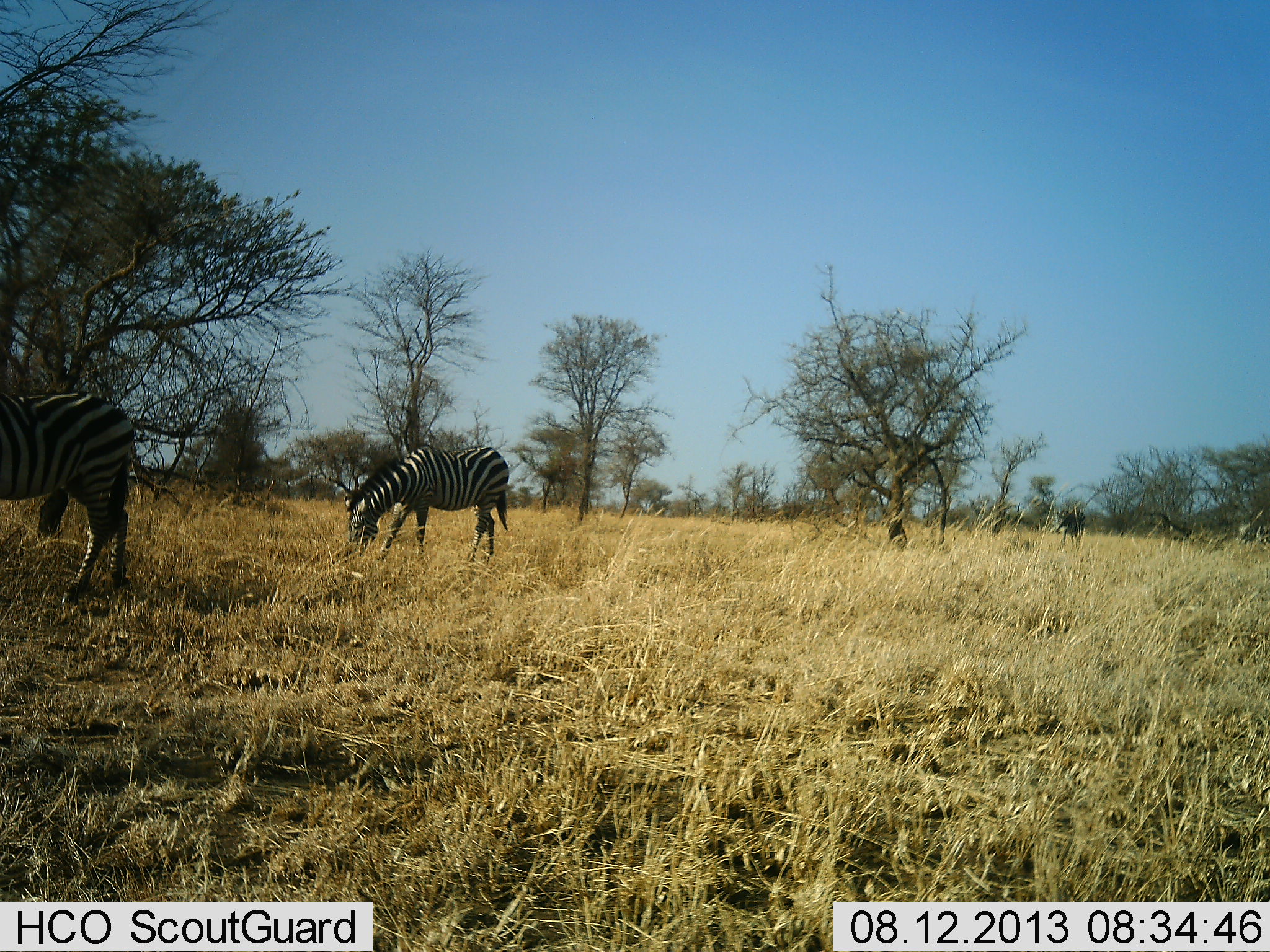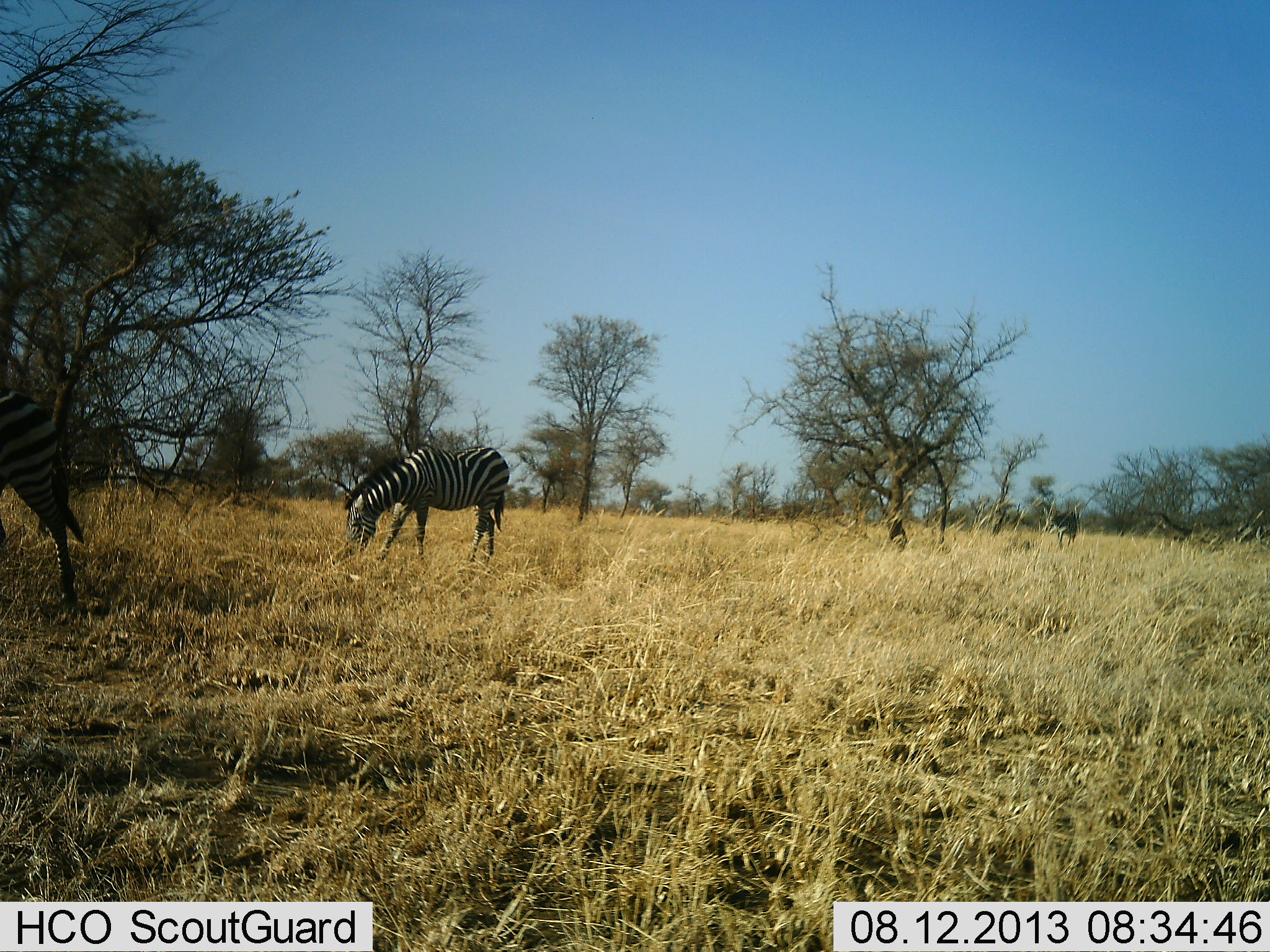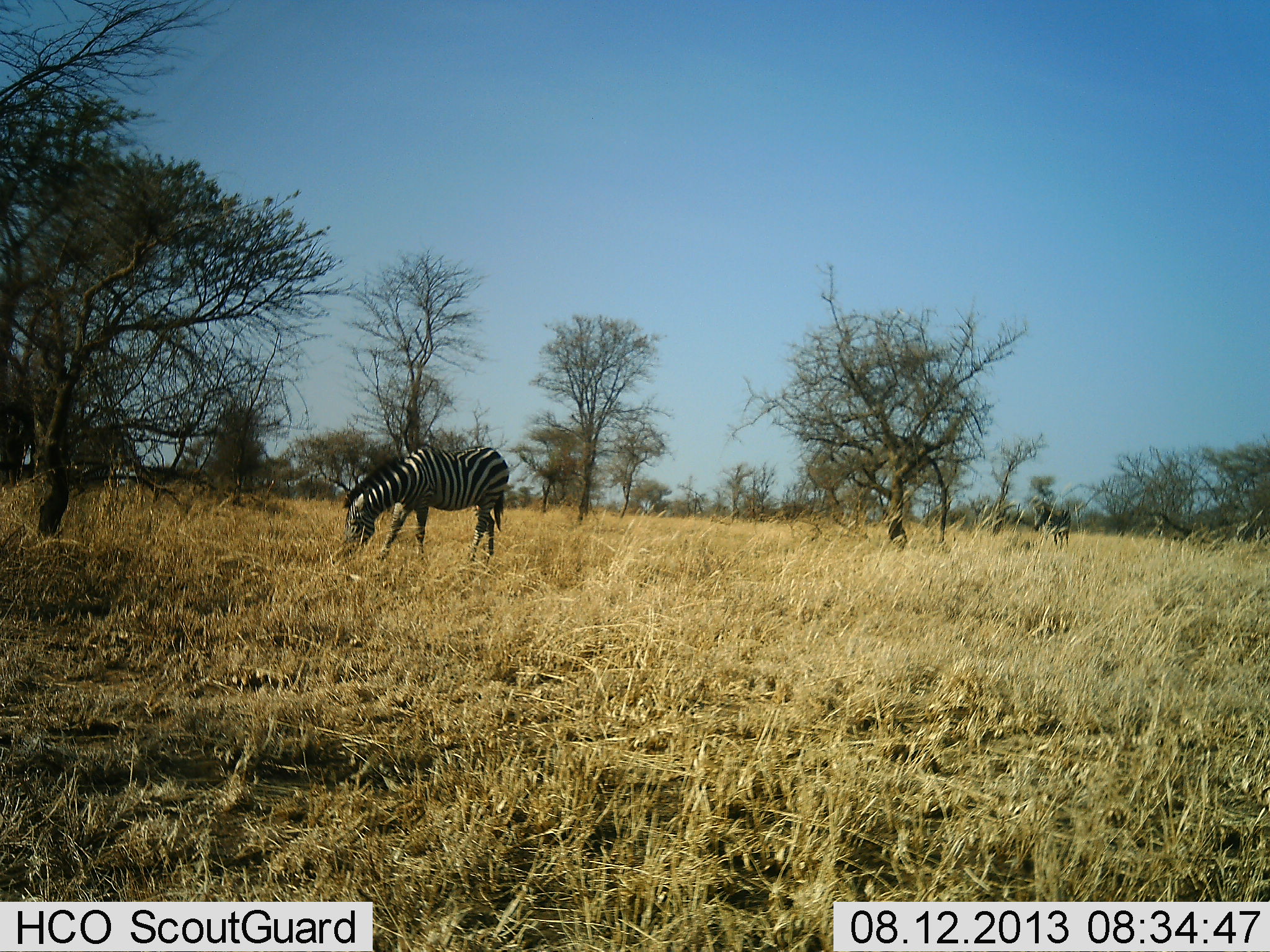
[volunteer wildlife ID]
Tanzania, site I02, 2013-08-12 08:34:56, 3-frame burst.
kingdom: Animalia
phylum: Chordata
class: Mammalia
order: Perissodactyla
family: Equidae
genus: Equus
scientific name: Equus quagga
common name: plains zebra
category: zebra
Zebra (plains zebra) (Equus quagga), count 3. Behavior (volunteer vote fractions): standing 33%, resting 0%, moving 60%, interacting 0%. Young present (vote fraction): 0%. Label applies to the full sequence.